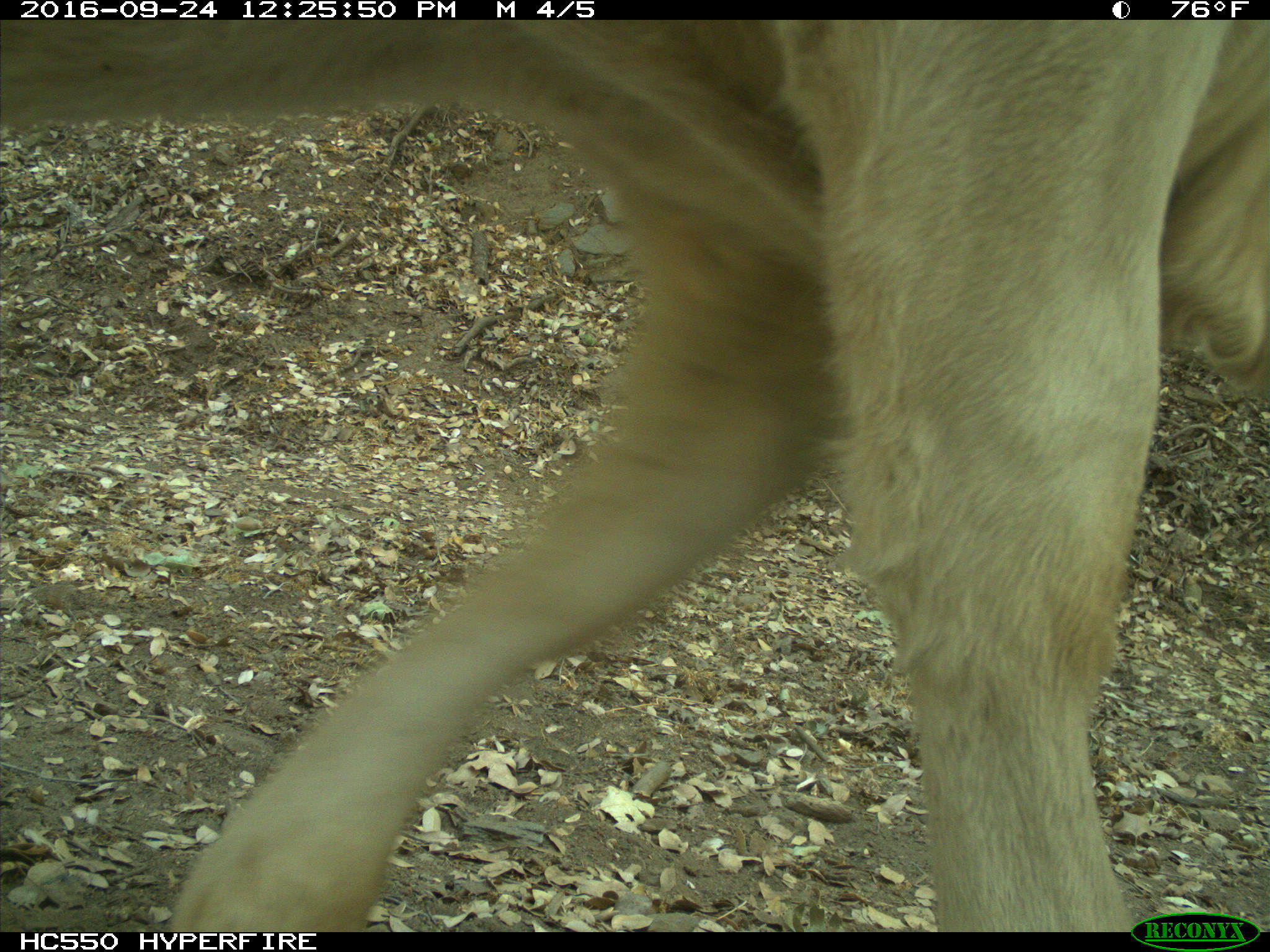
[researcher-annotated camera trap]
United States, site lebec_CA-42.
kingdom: Animalia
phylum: Chordata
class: Mammalia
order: Artiodactyla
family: Bovidae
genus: Bos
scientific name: Bos taurus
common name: domestic cow